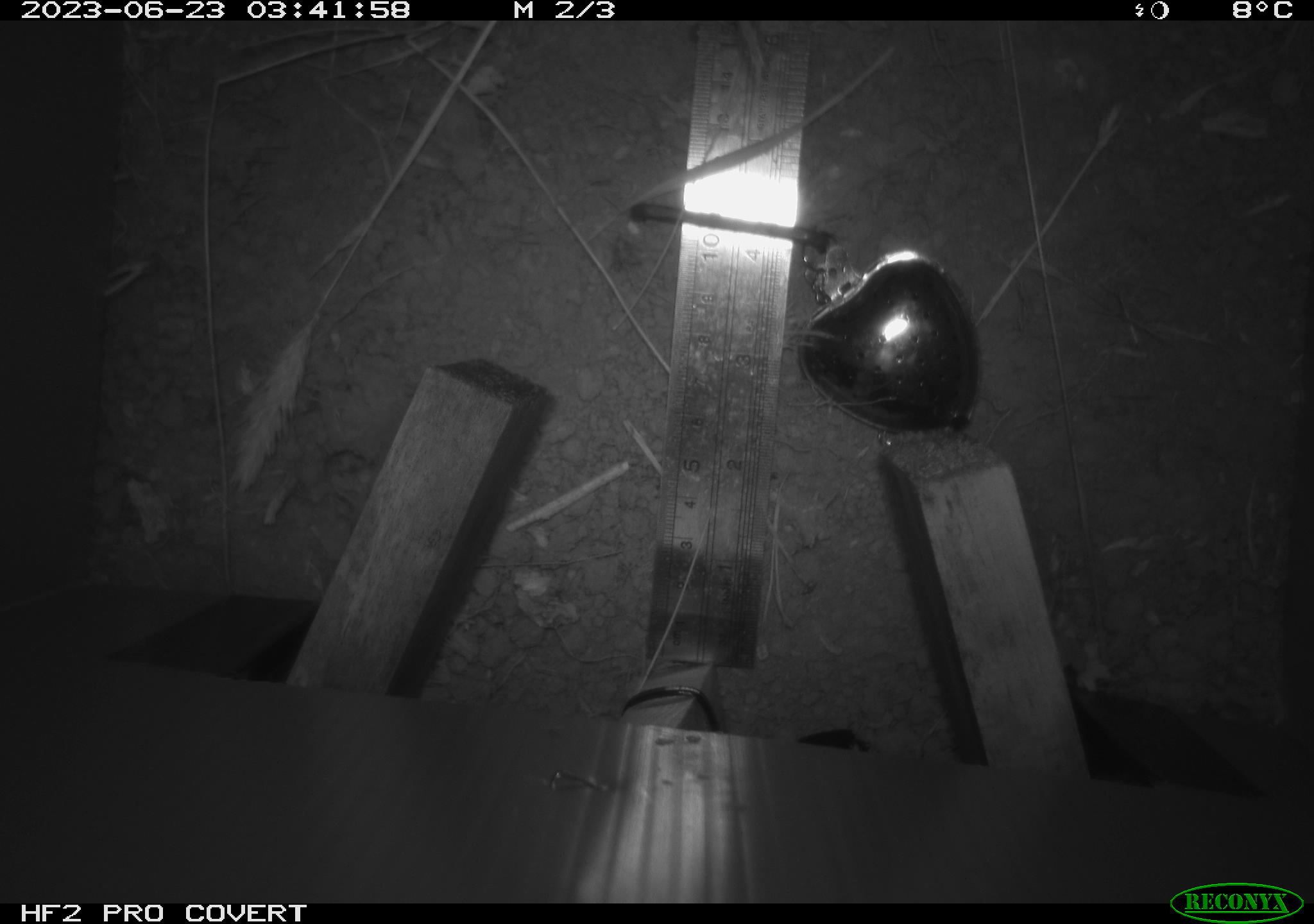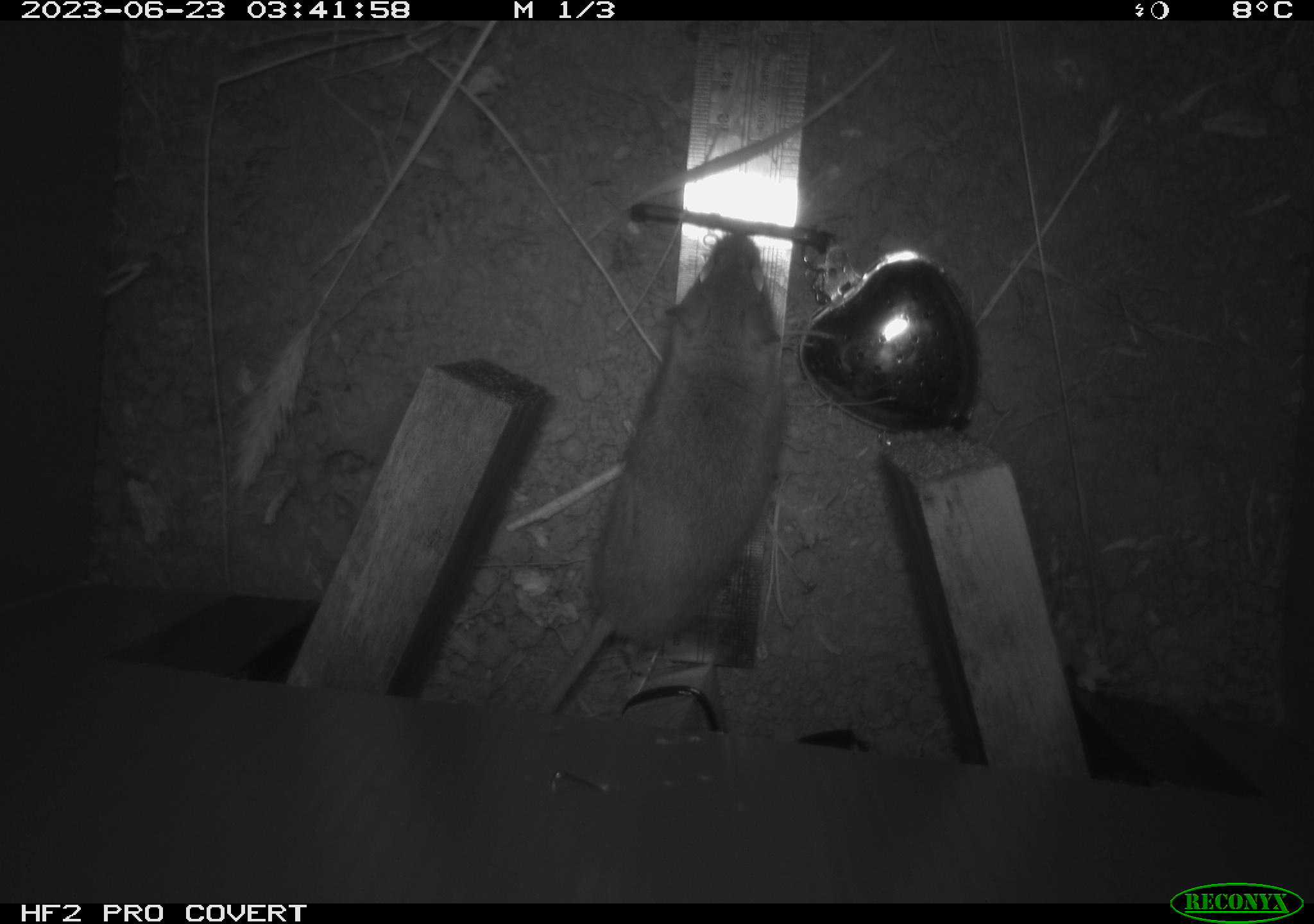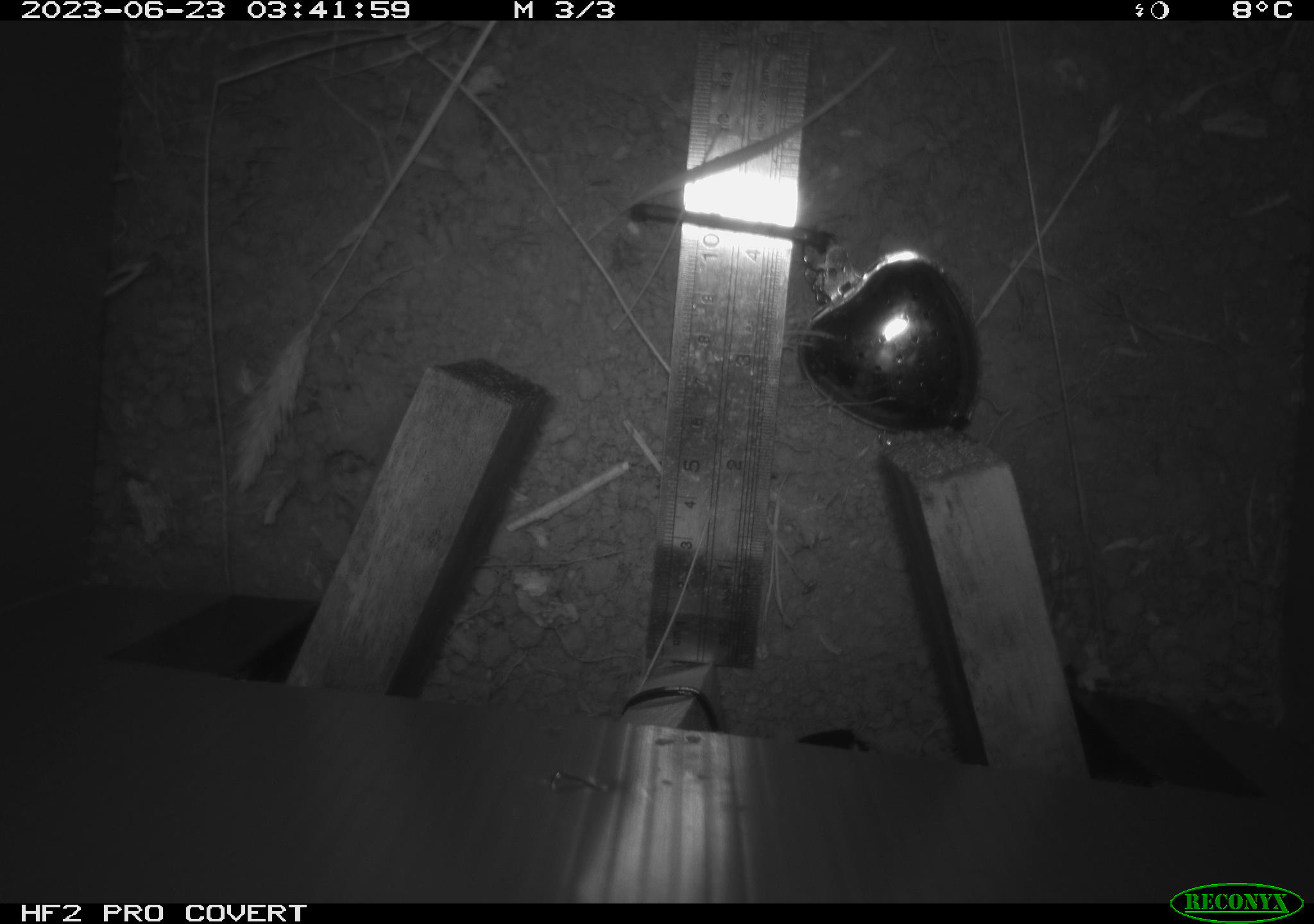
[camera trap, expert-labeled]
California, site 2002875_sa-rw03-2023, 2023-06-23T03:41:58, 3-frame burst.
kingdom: Animalia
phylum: Chordata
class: Mammalia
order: Rodentia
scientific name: Rodentia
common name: mouse species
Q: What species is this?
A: Mouse species (Rodentia).